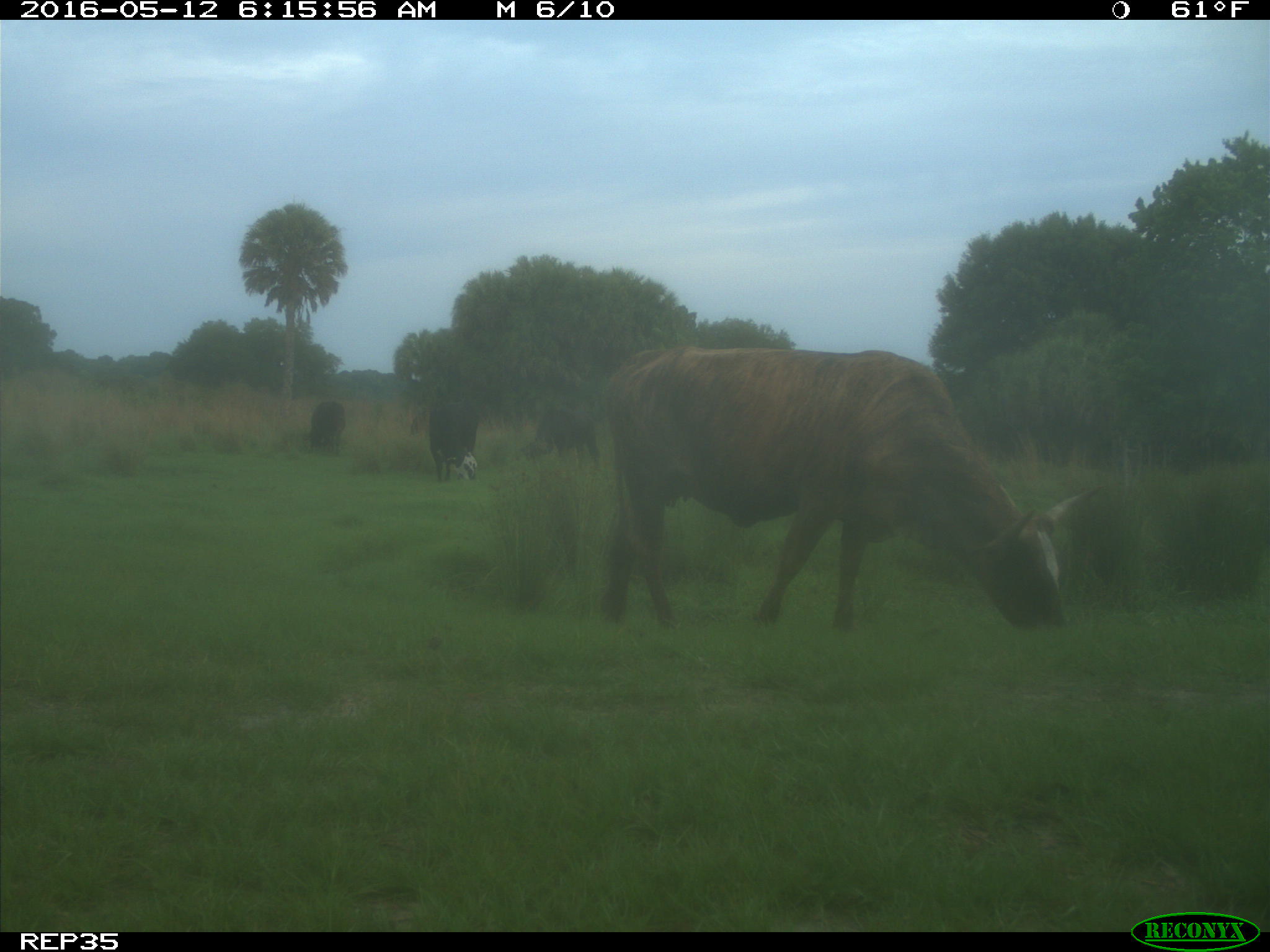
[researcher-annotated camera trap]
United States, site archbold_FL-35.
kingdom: Animalia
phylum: Chordata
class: Mammalia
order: Artiodactyla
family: Bovidae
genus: Bos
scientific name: Bos taurus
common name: domestic cow